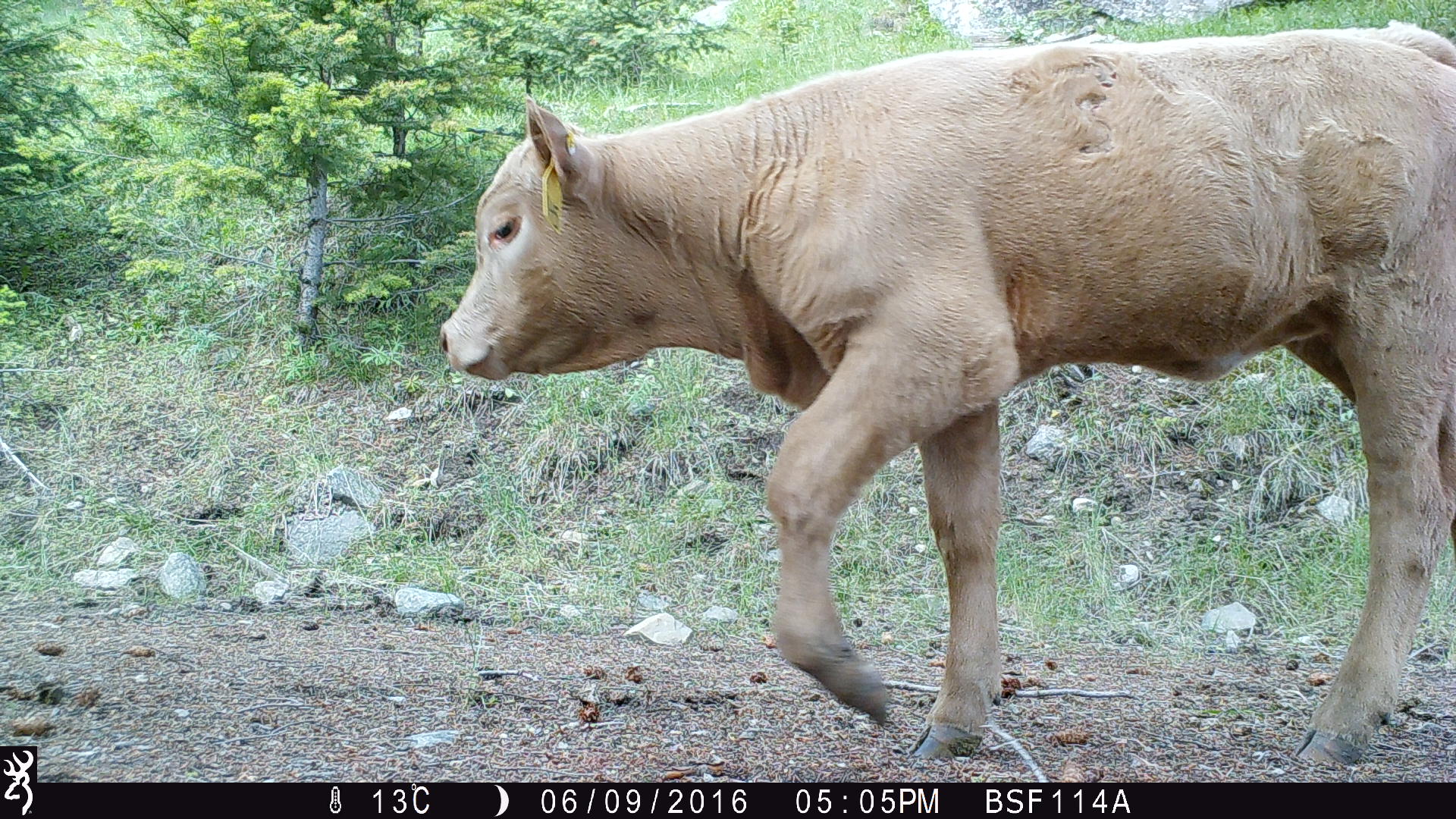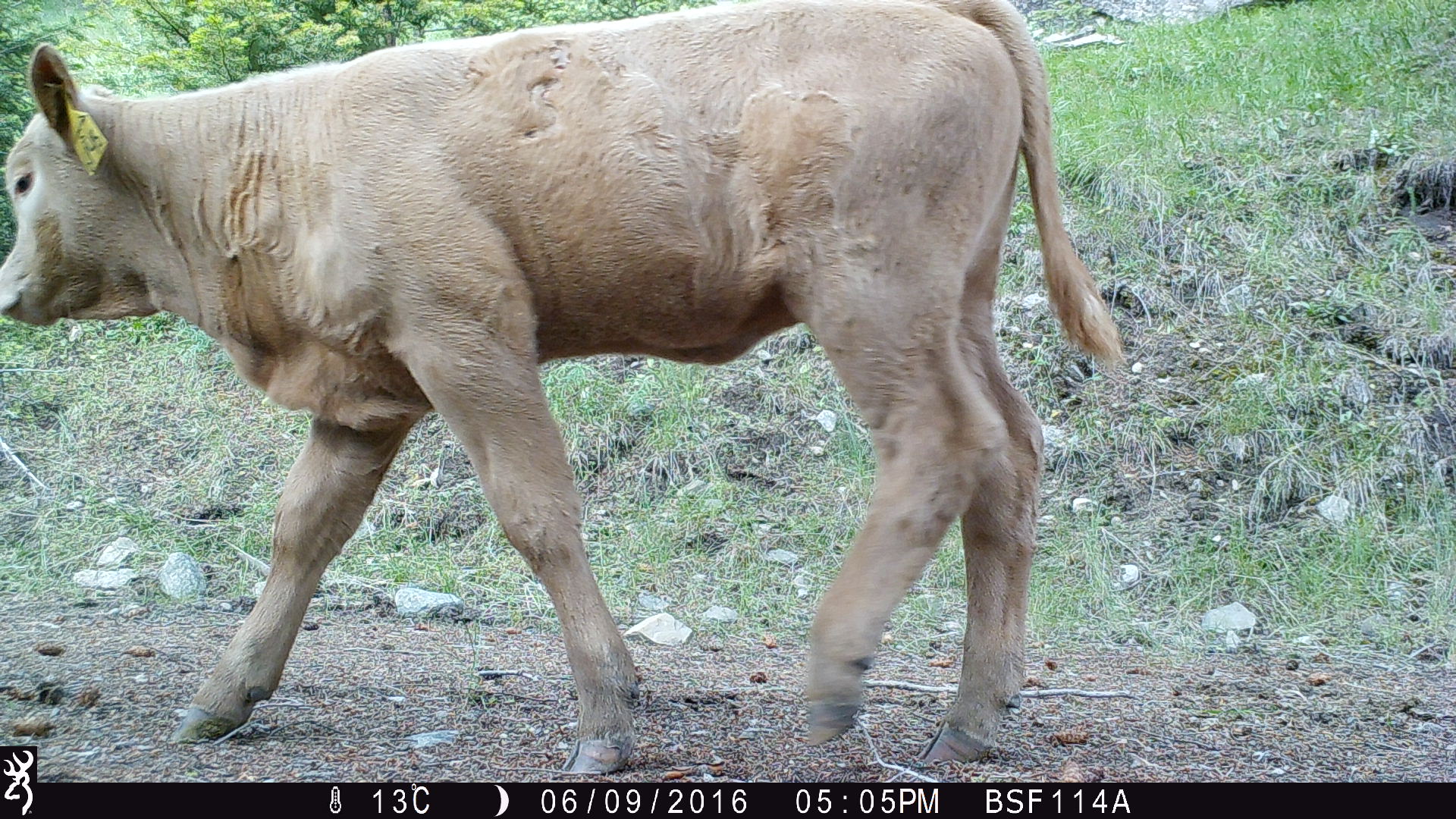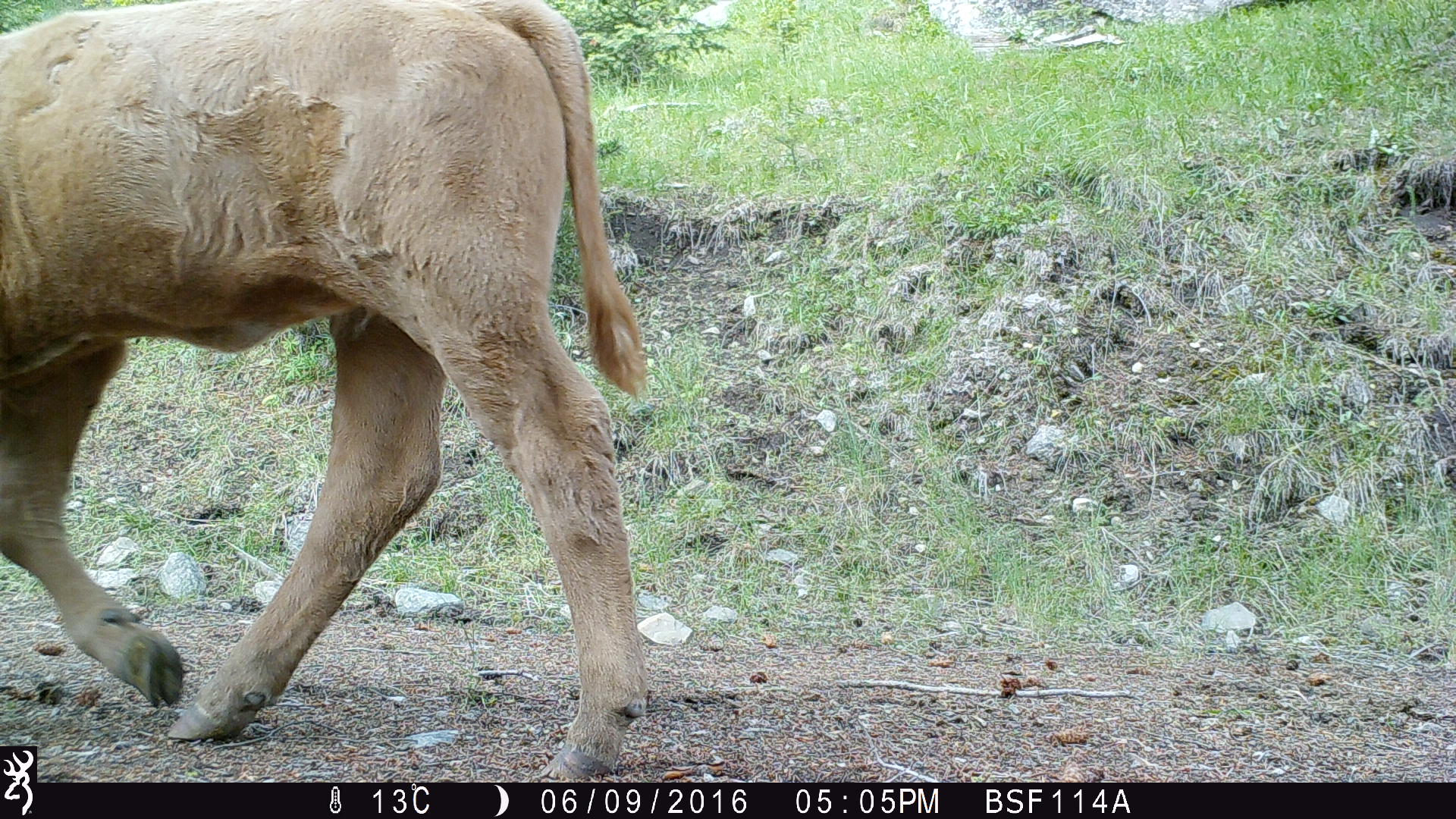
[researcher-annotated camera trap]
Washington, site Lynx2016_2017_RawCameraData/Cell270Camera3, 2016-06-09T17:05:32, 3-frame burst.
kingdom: Animalia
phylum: Chordata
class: Mammalia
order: Artiodactyla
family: Bovidae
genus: Bos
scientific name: Bos taurus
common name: domestic cattle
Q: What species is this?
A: Domestic cattle (Bos taurus).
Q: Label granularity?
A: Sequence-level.